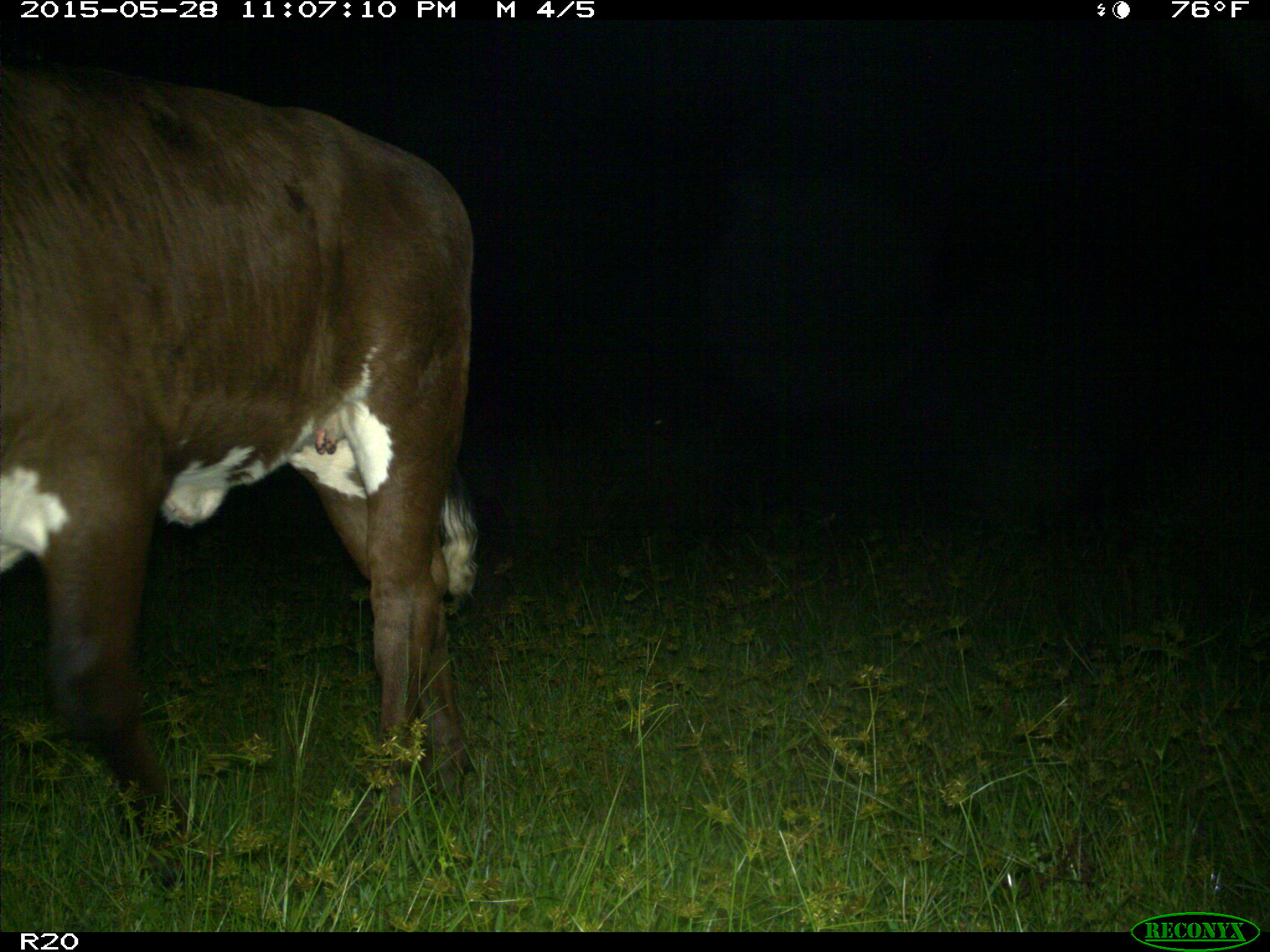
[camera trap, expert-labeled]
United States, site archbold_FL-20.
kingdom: Animalia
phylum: Chordata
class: Mammalia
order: Artiodactyla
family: Bovidae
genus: Bos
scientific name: Bos taurus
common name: domestic cow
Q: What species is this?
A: Bos taurus (domestic cow).